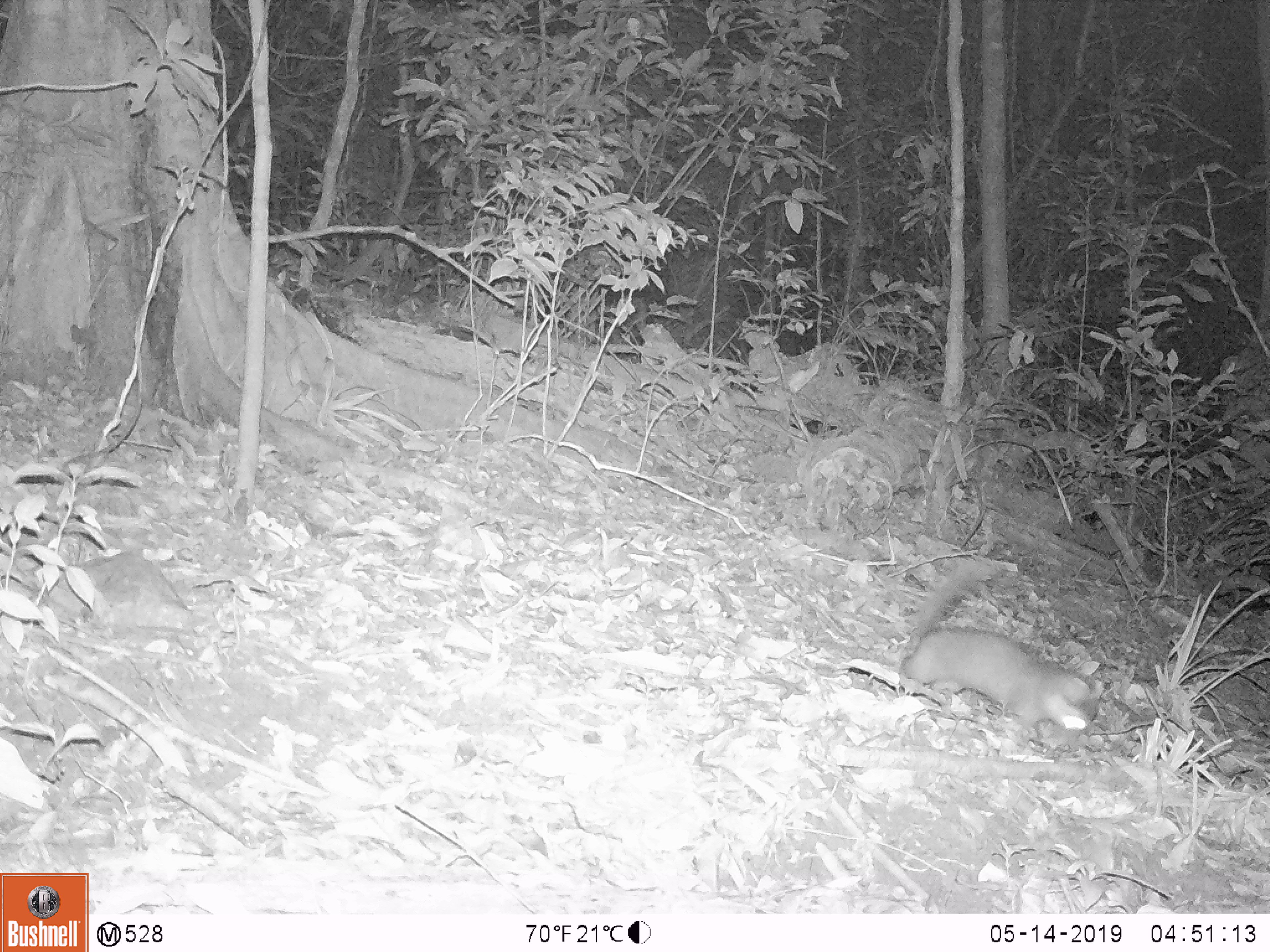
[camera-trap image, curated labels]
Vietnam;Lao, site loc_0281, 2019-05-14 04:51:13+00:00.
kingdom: Animalia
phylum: Chordata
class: Mammalia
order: Carnivora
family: Mustelidae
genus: Melogale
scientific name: Melogale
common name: ferret badger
Ferret badger (Melogale). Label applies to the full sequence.